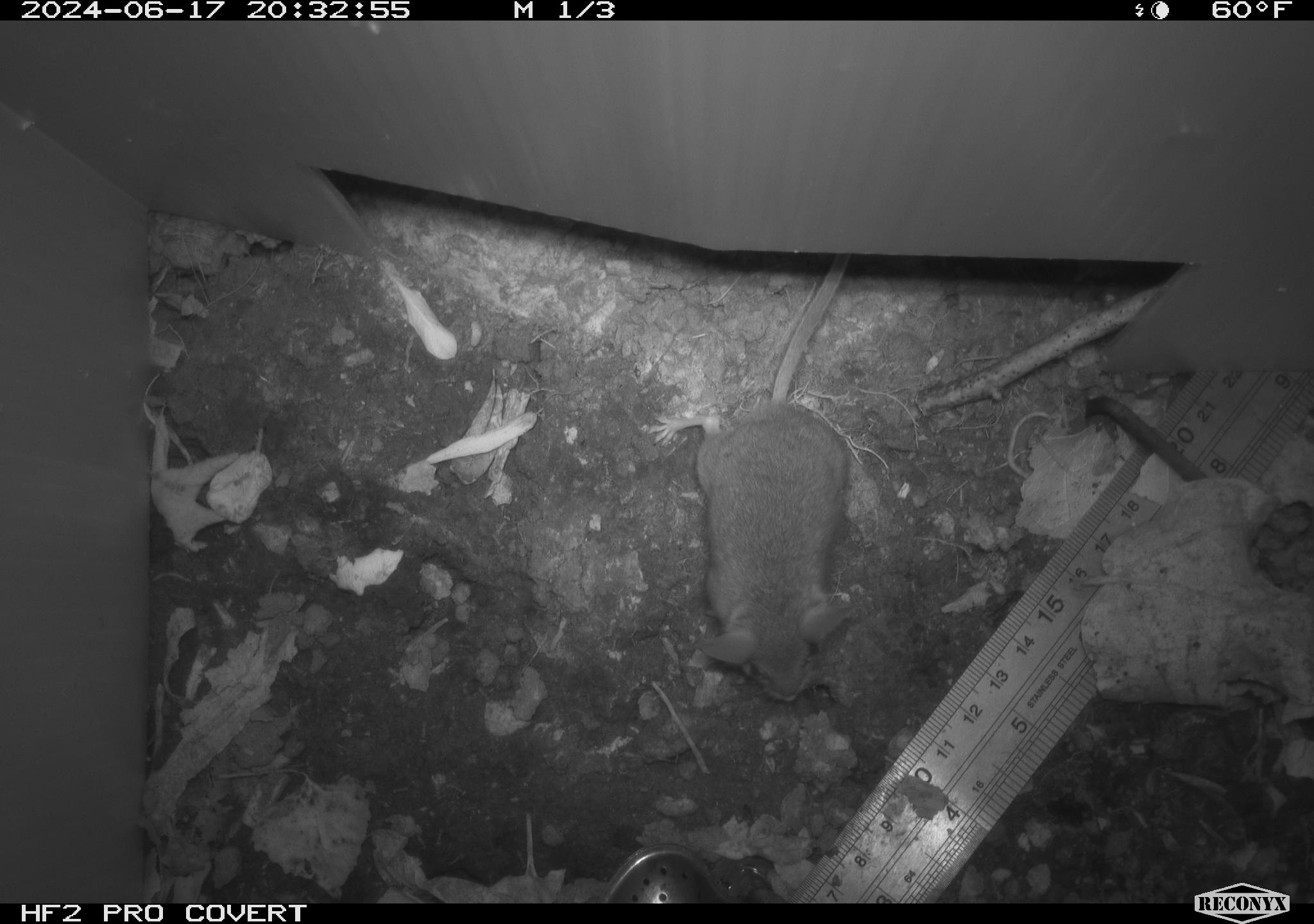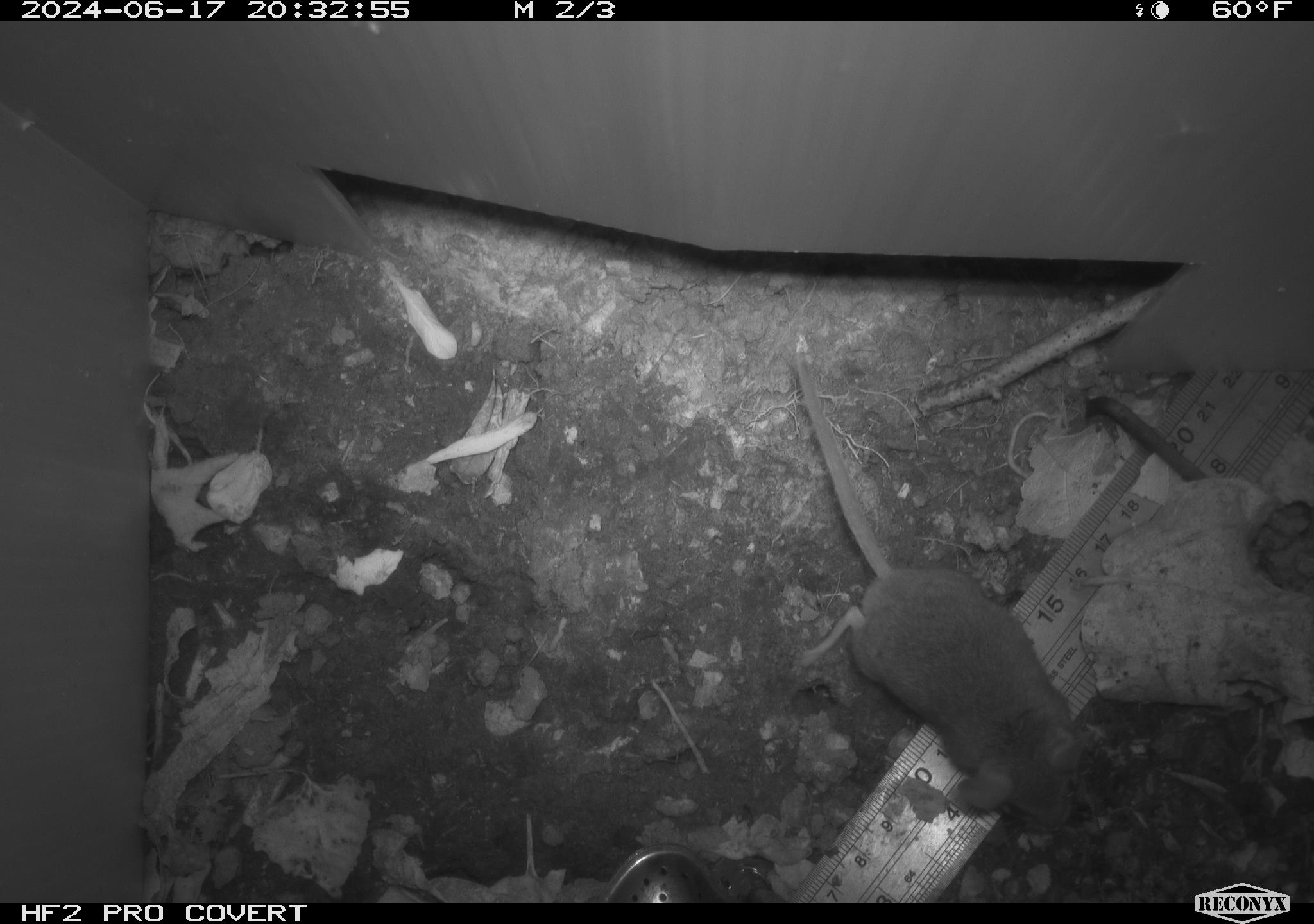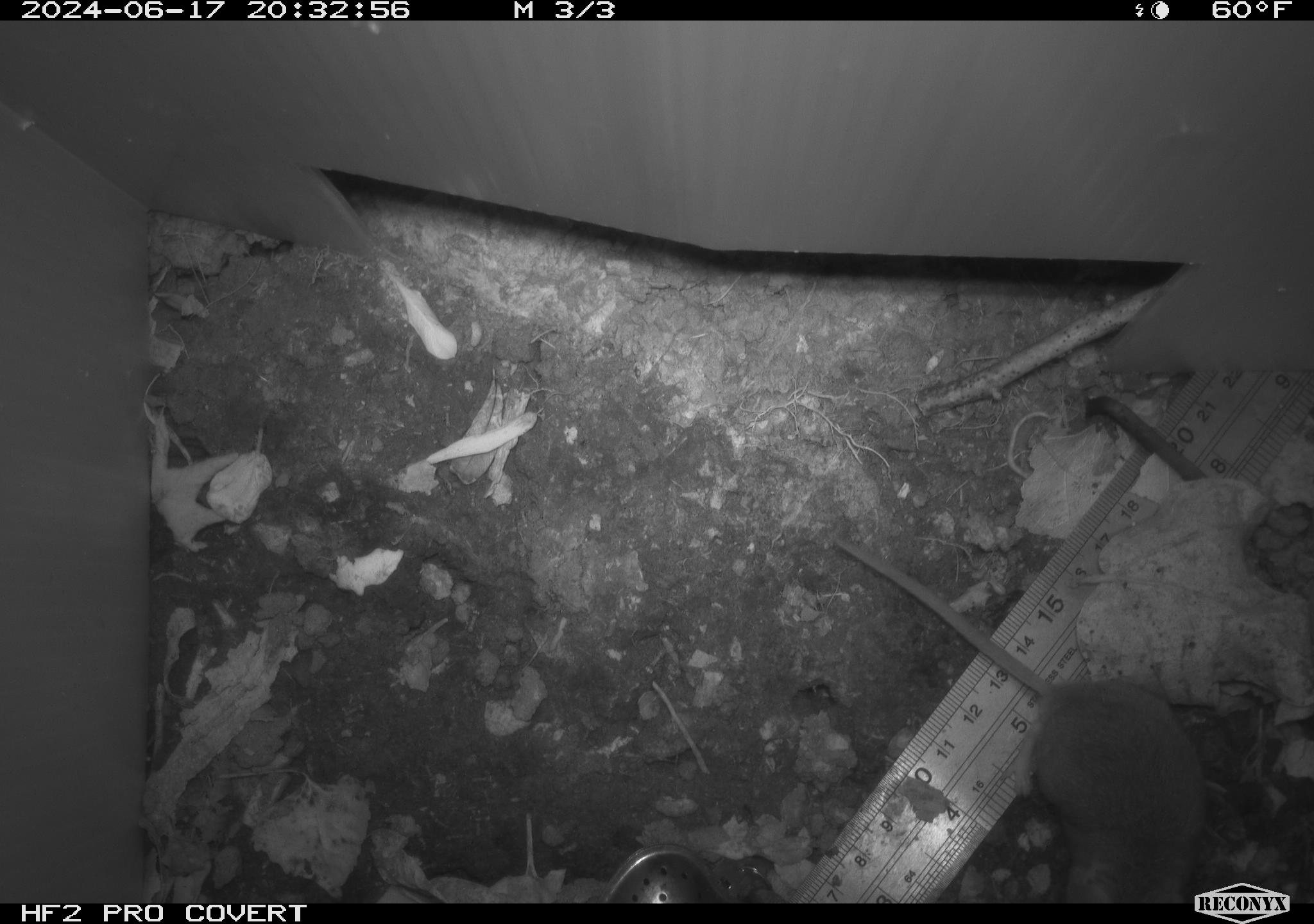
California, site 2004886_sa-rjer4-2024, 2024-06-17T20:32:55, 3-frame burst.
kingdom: Animalia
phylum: Chordata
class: Mammalia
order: Rodentia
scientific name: Rodentia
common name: mouse species